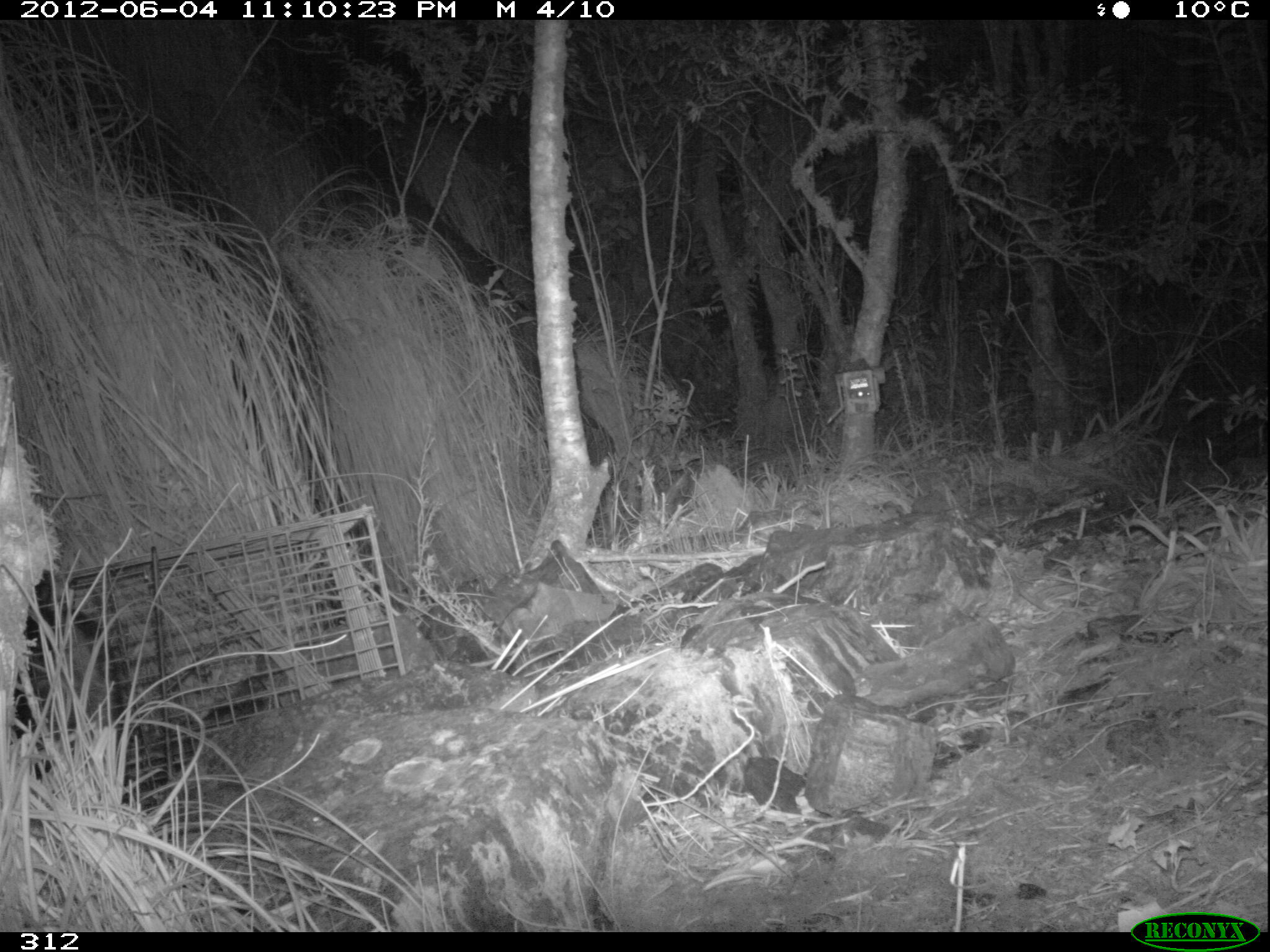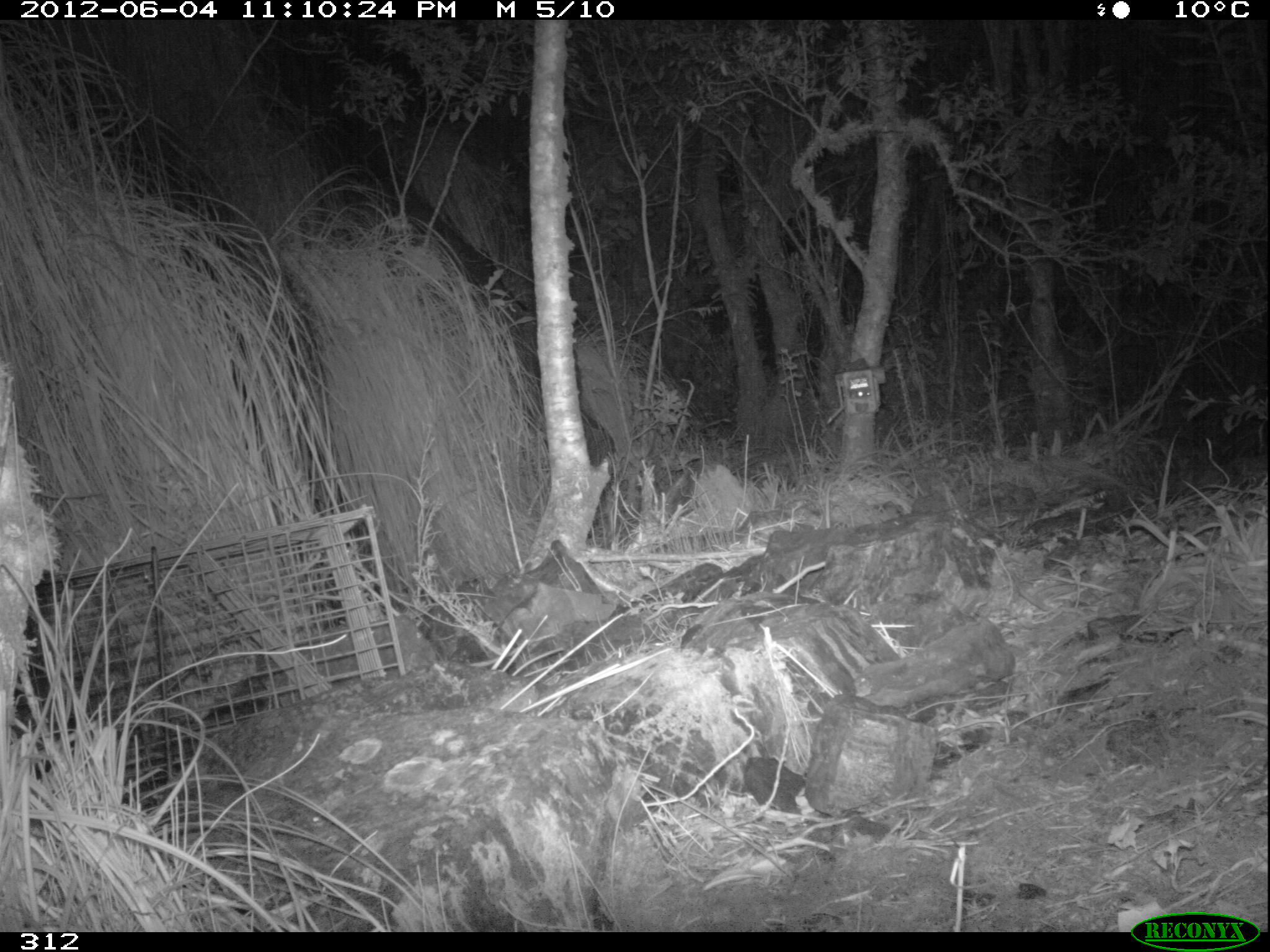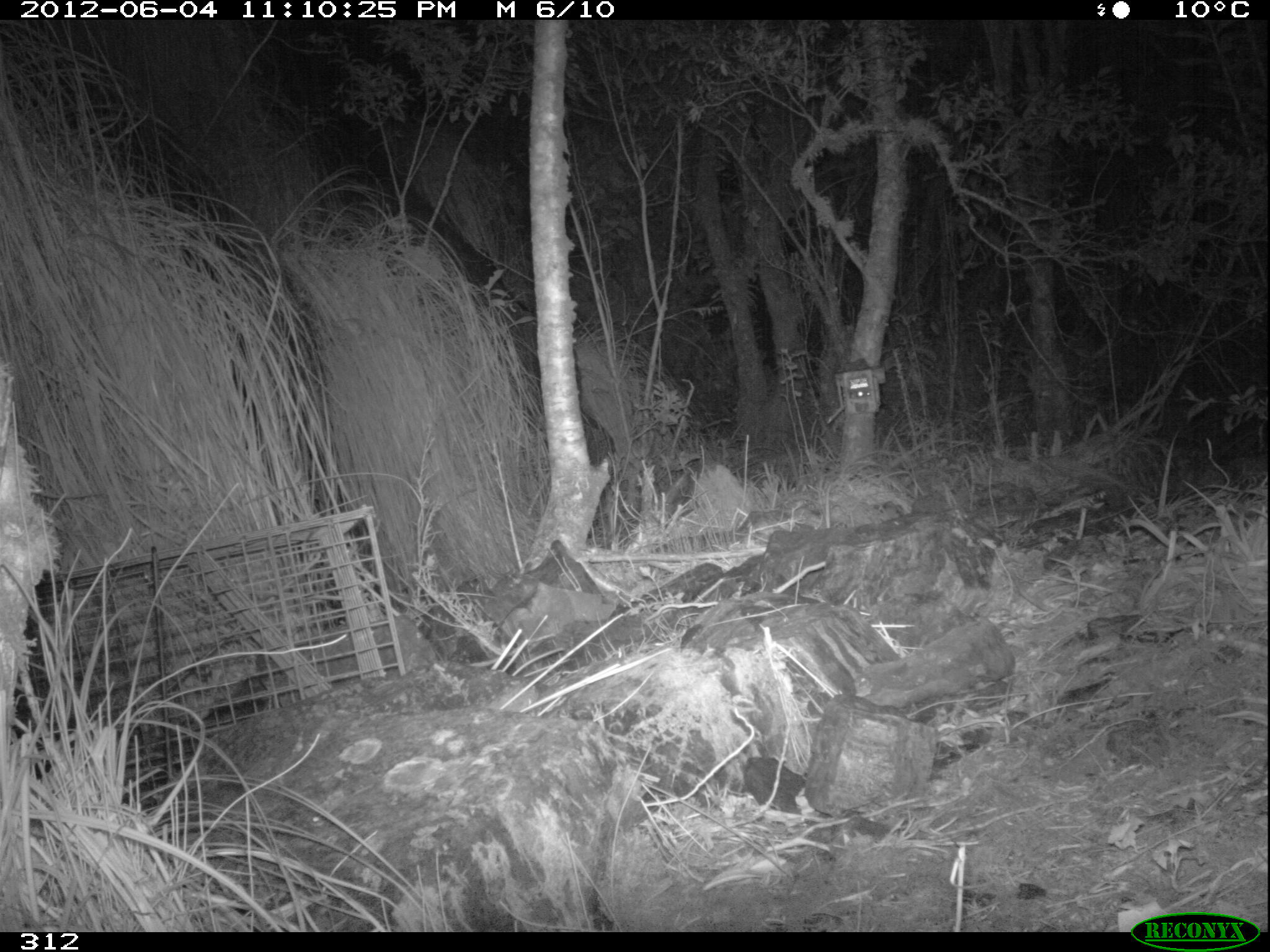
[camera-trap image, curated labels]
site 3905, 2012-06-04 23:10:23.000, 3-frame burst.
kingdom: Animalia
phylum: Chordata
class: Mammalia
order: Didelphimorphia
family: Didelphidae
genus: Didelphis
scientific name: Didelphis pernigra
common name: andean white-eared opossum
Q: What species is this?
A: Didelphis pernigra (andean white-eared opossum).